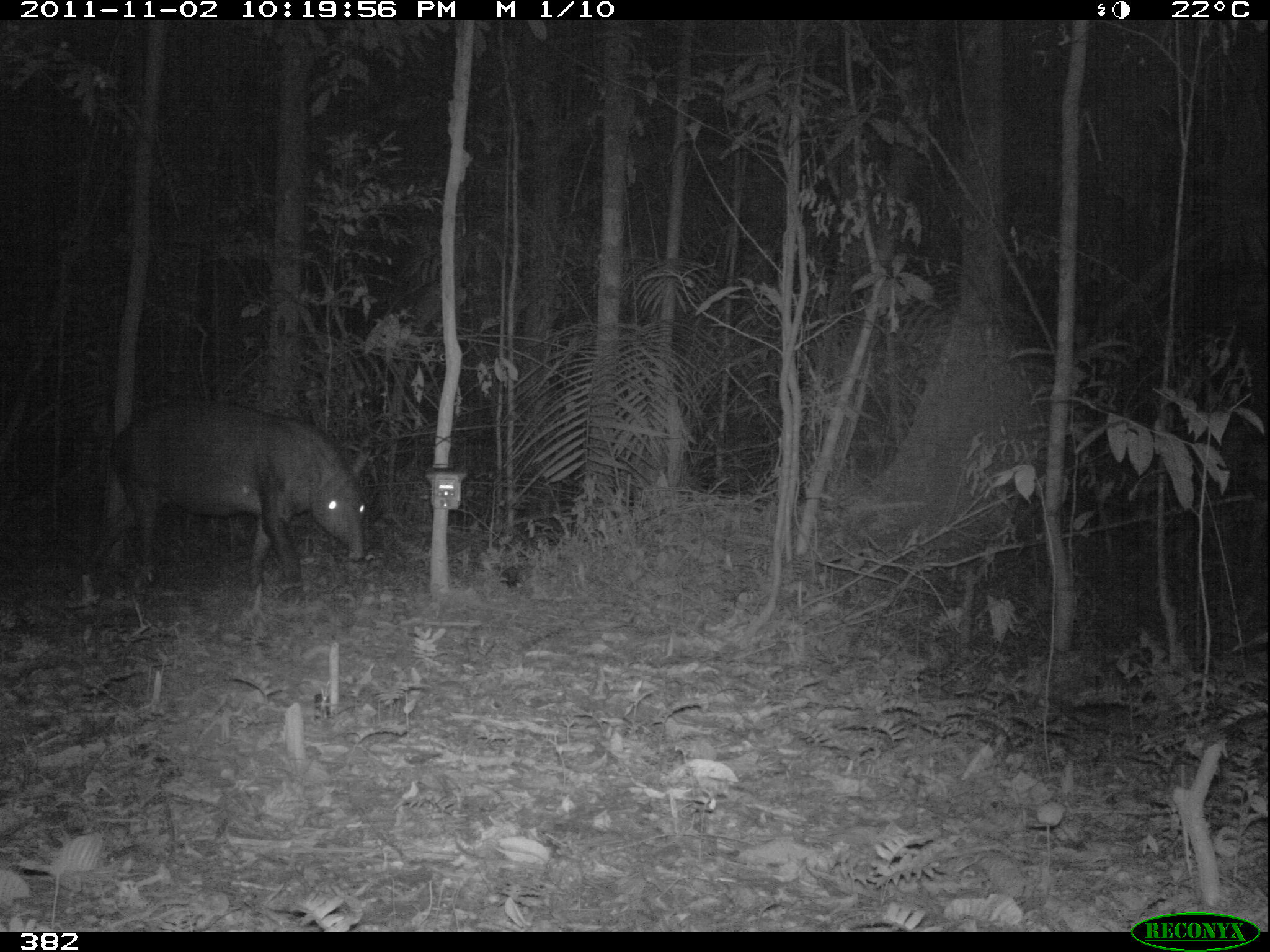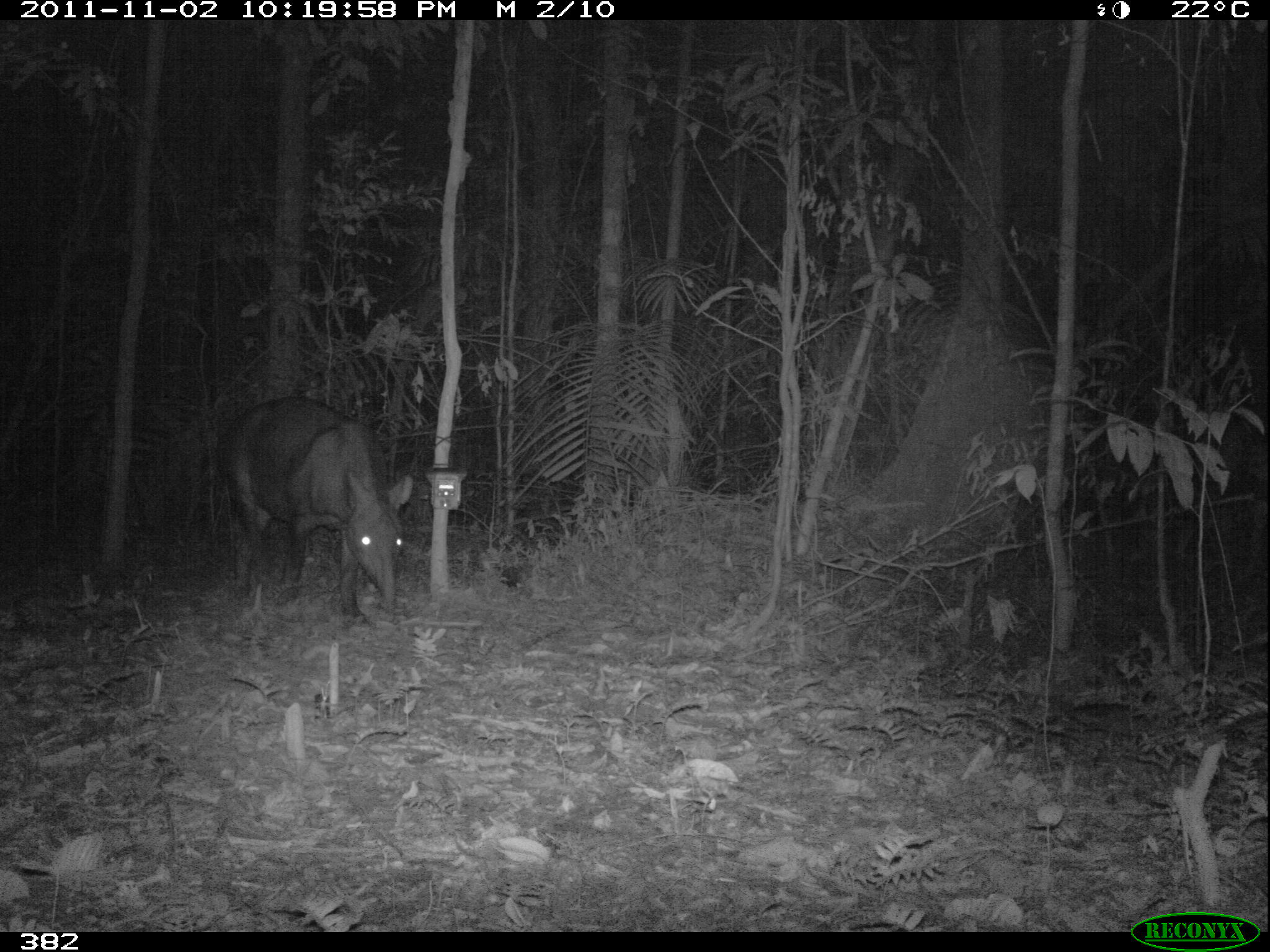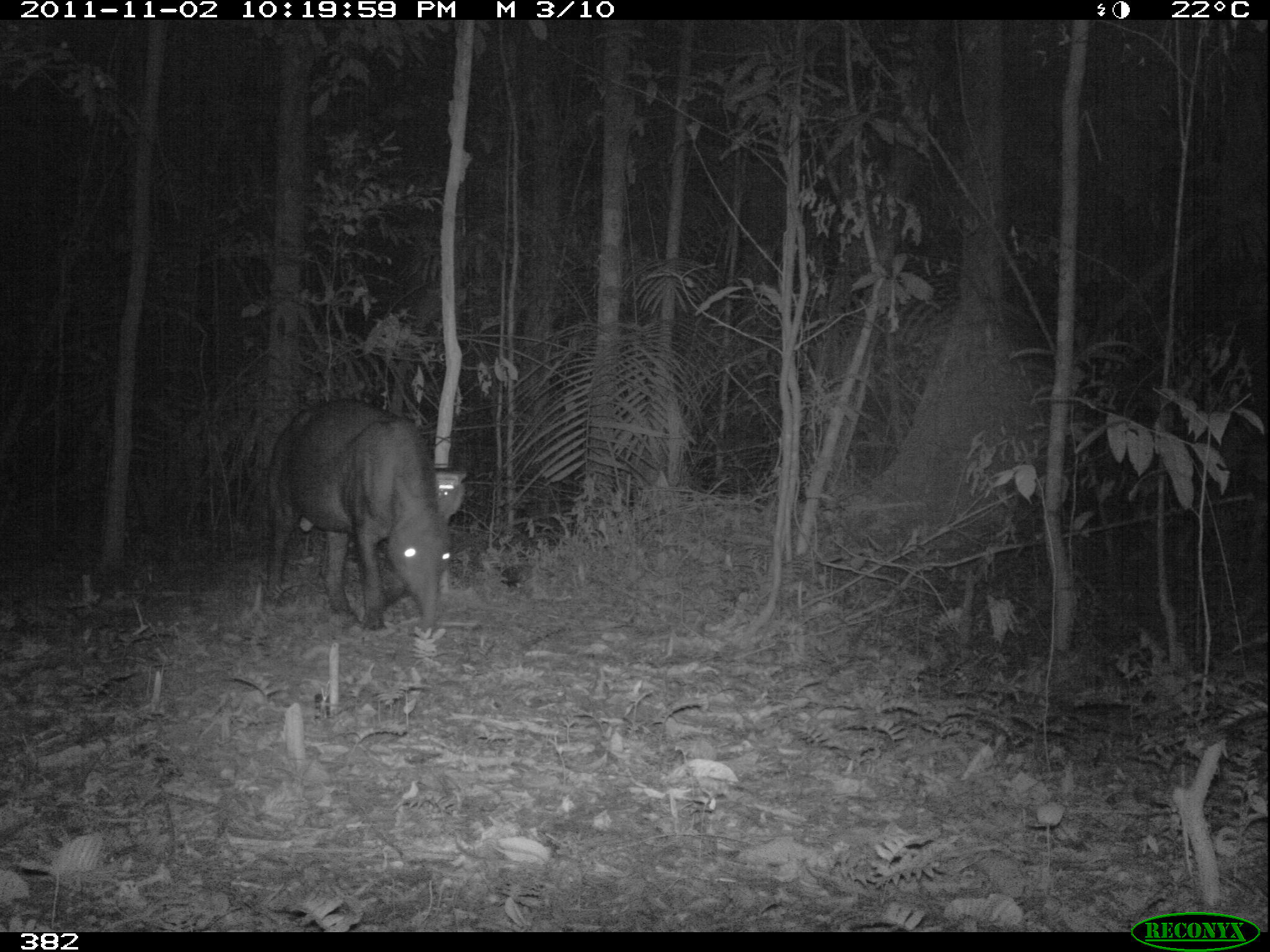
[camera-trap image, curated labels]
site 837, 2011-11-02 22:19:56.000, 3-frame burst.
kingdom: Animalia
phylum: Chordata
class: Mammalia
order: Perissodactyla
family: Tapiridae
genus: Tapirus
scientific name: Tapirus terrestris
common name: south american tapir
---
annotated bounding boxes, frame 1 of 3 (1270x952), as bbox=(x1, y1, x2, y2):
tapirus terrestris: bbox=(78, 394, 368, 598)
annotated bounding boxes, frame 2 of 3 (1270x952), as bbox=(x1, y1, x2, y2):
tapirus terrestris: bbox=(217, 392, 414, 626)